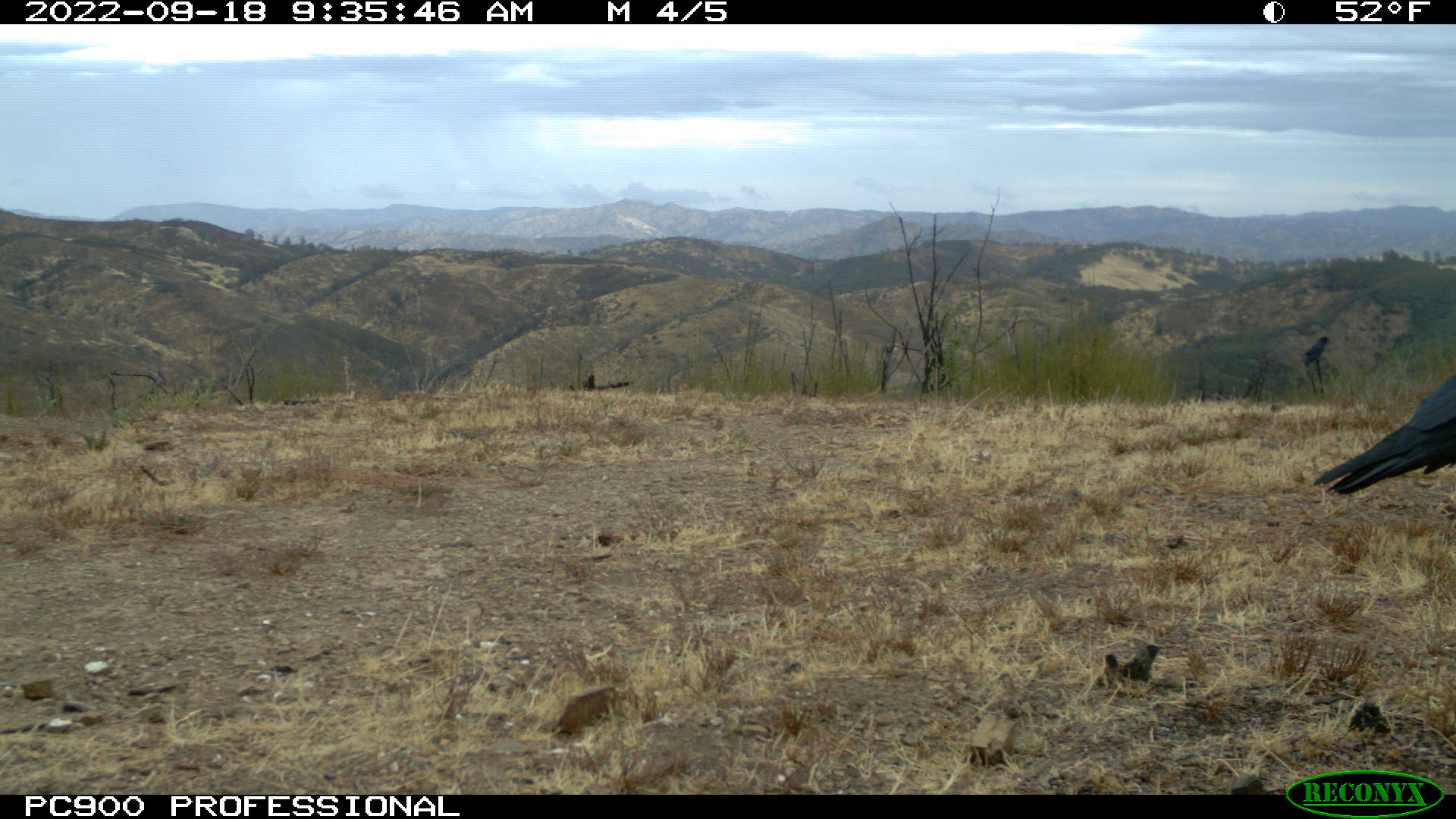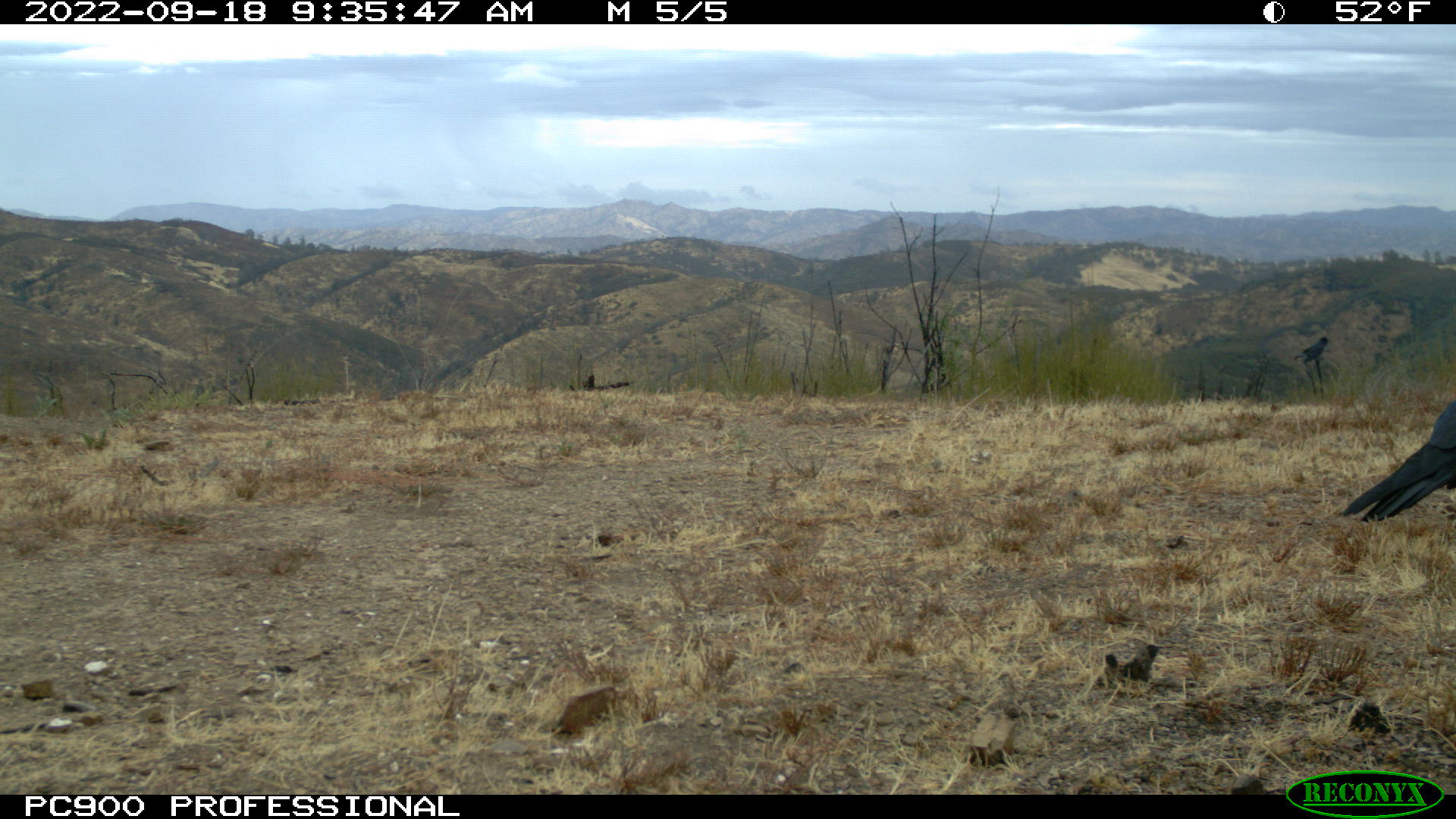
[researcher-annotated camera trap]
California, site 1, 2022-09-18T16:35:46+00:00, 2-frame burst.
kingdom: Animalia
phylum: Chordata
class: Aves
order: Passeriformes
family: Corvidae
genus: Corvus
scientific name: Corvus corax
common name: common raven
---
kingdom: Animalia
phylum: Chordata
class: Aves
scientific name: Aves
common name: bird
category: unknown bird